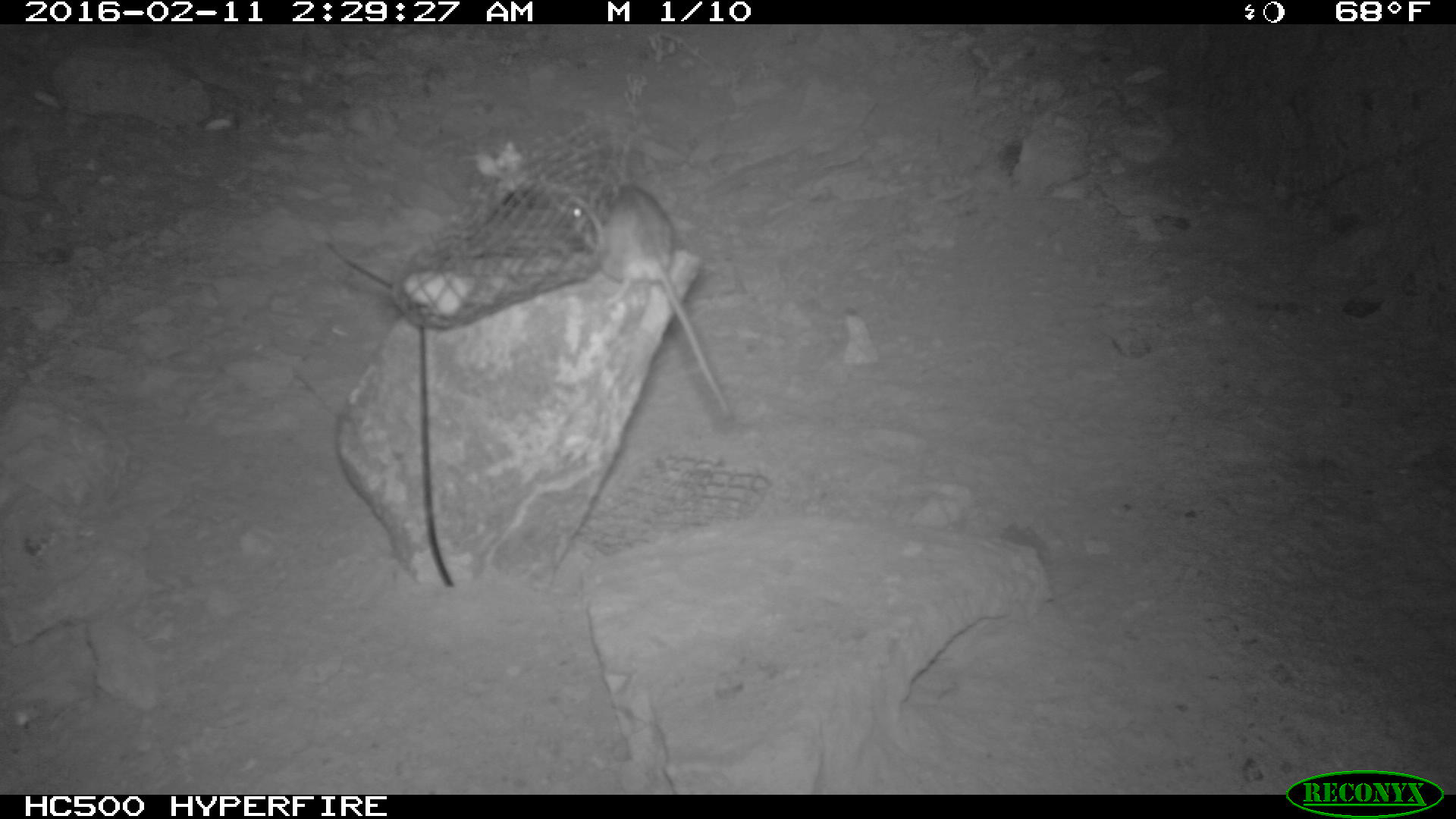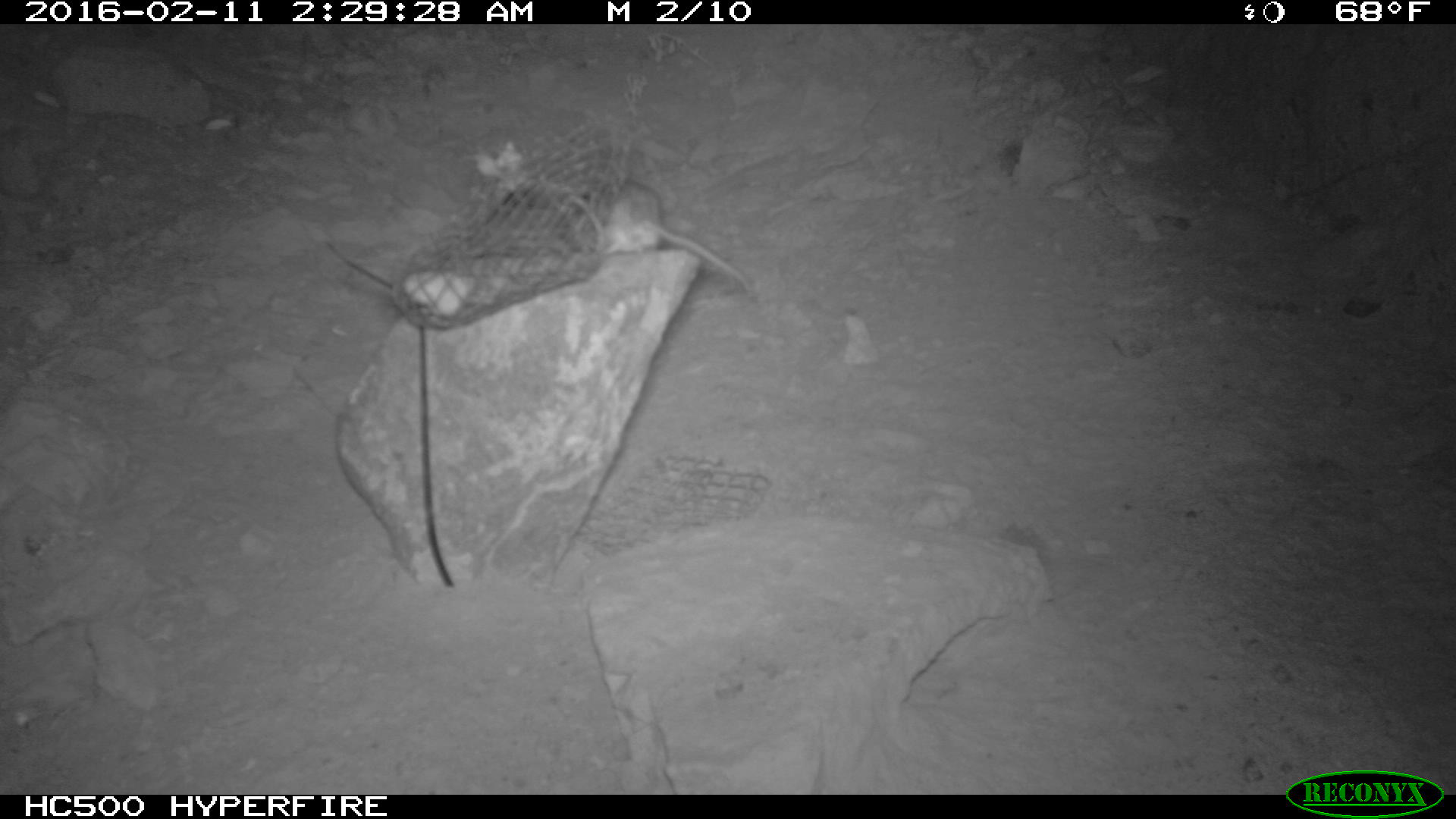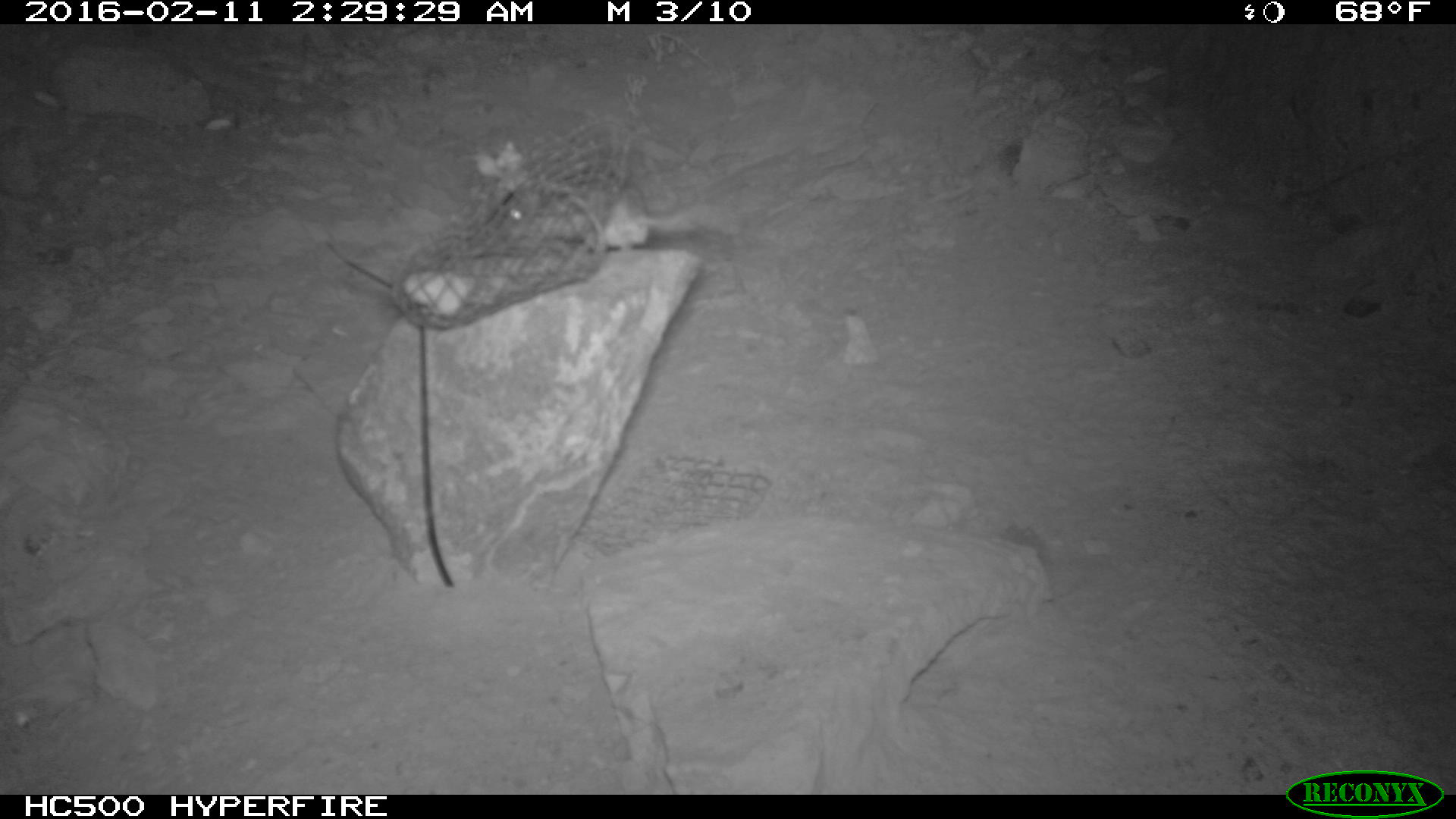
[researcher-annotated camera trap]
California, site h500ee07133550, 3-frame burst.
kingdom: Animalia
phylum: Chordata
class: Mammalia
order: Rodentia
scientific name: Rodentia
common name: rodent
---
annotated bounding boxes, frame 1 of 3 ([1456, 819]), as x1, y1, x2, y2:
rodent: 563, 182, 734, 425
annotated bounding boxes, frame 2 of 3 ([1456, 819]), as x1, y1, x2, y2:
rodent: 601, 173, 749, 289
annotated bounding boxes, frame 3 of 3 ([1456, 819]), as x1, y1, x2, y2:
rodent: 501, 172, 741, 255